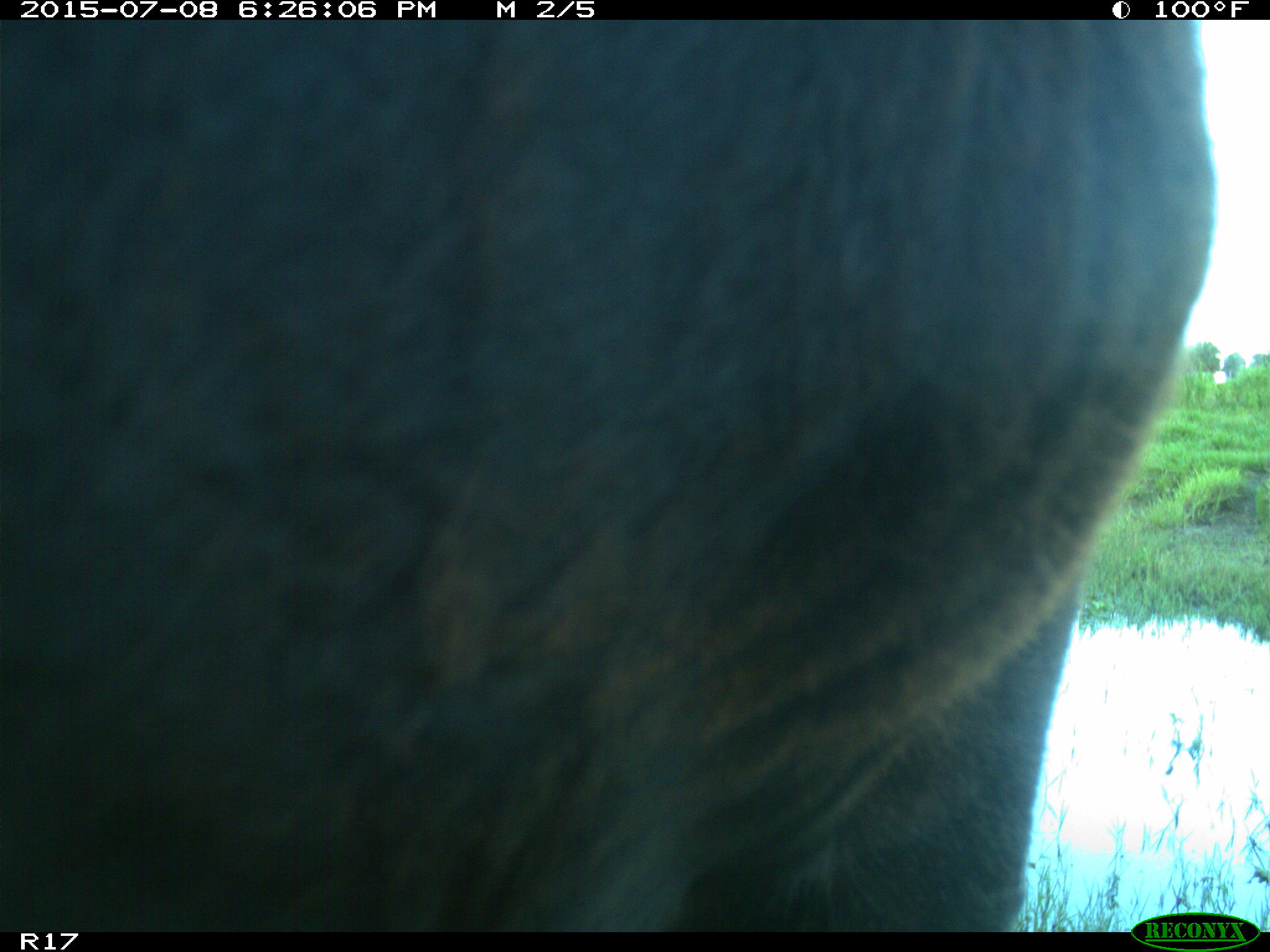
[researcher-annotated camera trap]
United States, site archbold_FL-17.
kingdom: Animalia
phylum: Chordata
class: Mammalia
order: Artiodactyla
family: Bovidae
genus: Bos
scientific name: Bos taurus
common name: domestic cow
Bos taurus (domestic cow).